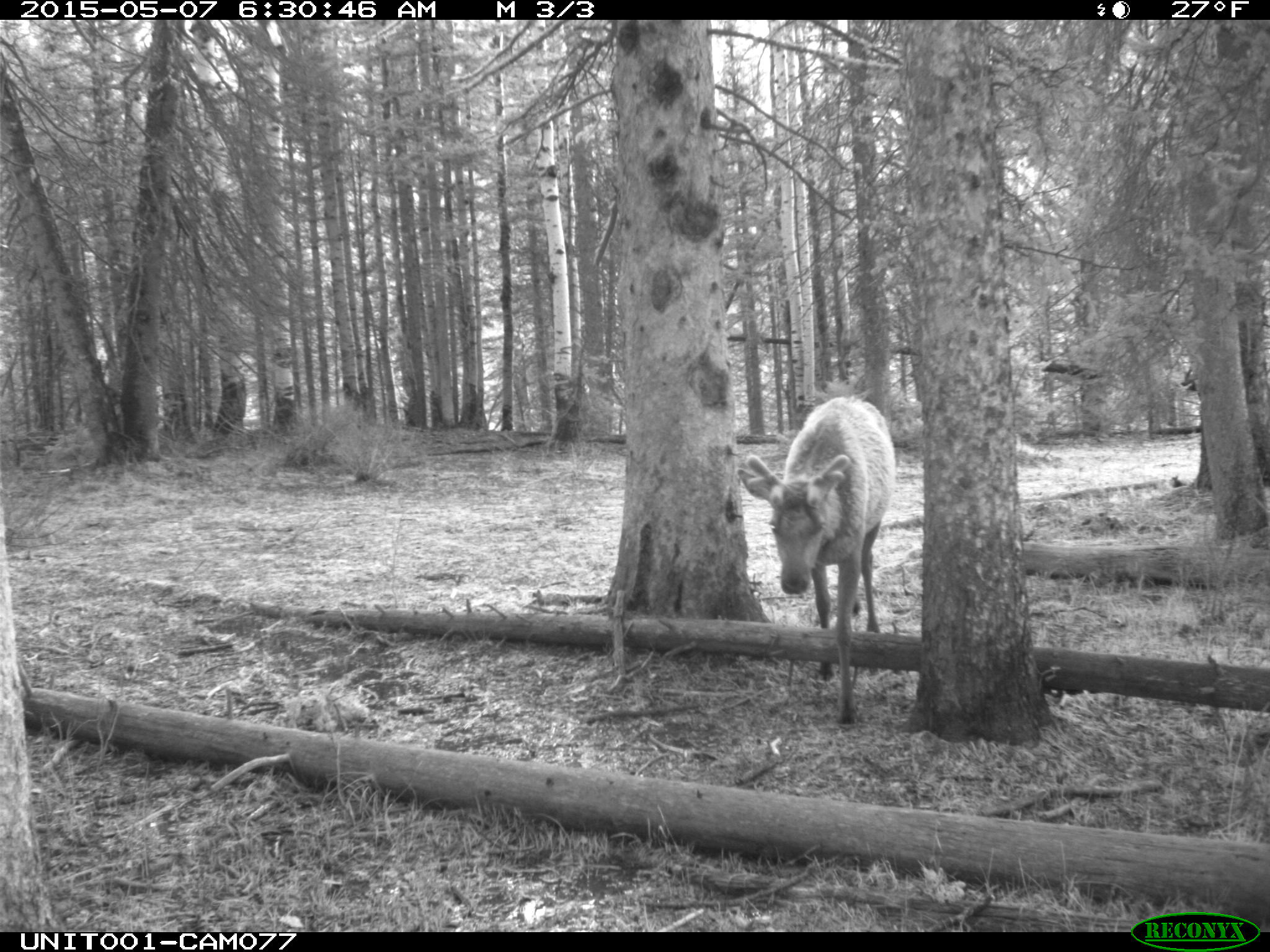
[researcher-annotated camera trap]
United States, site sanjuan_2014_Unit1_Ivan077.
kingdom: Animalia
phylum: Chordata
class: Mammalia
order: Artiodactyla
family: Cervidae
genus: Cervus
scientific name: Cervus elaphus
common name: red deer